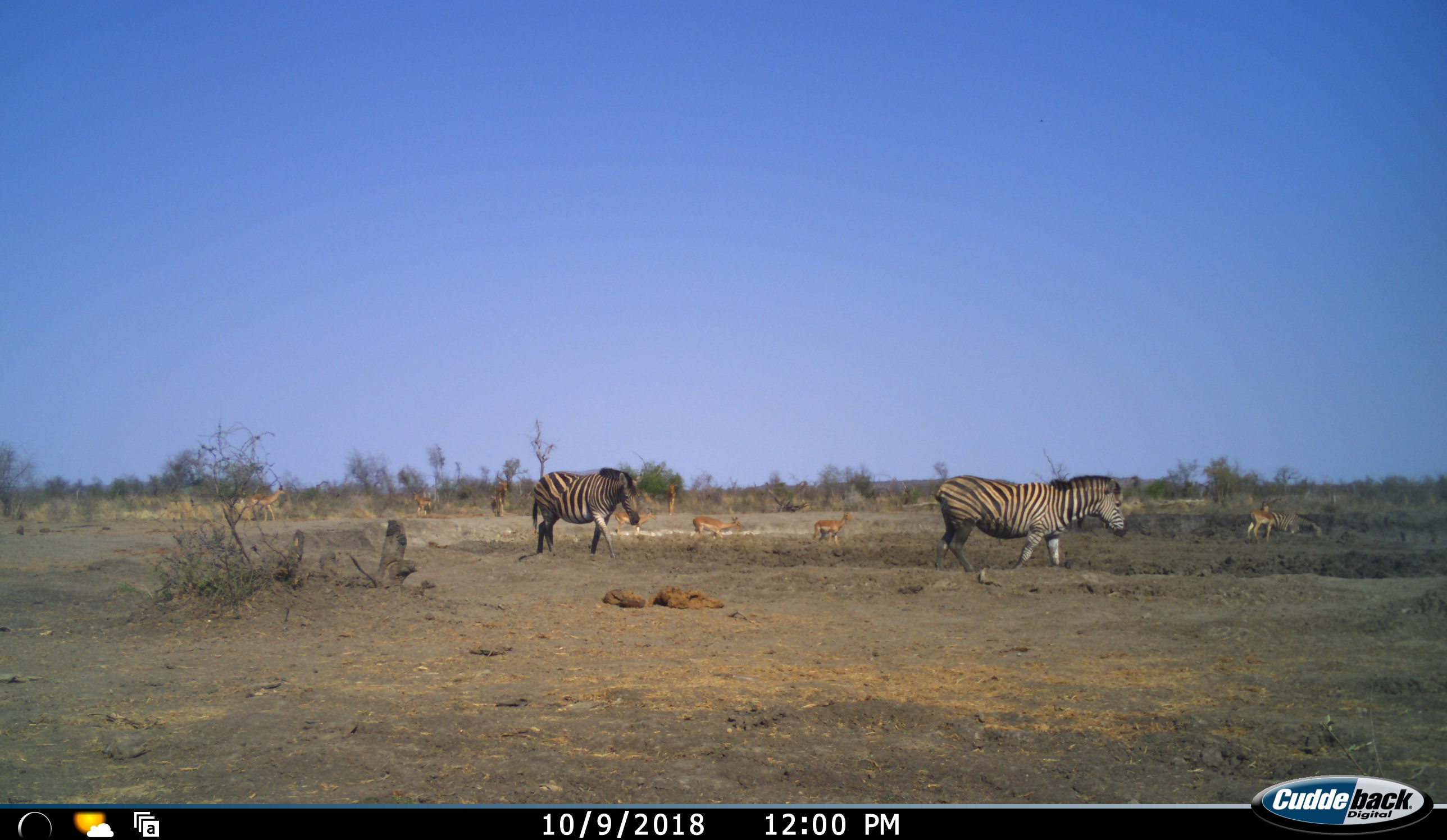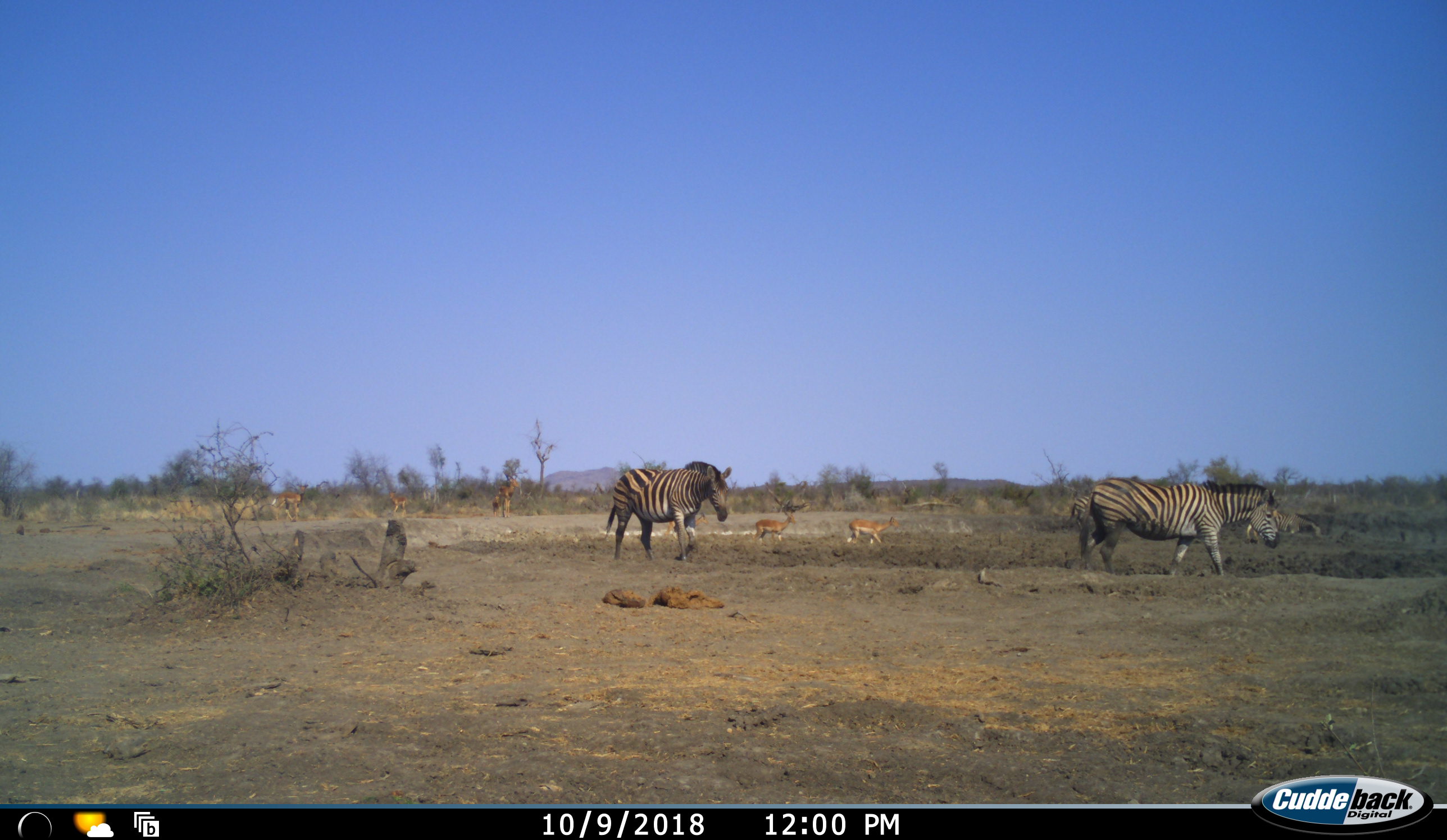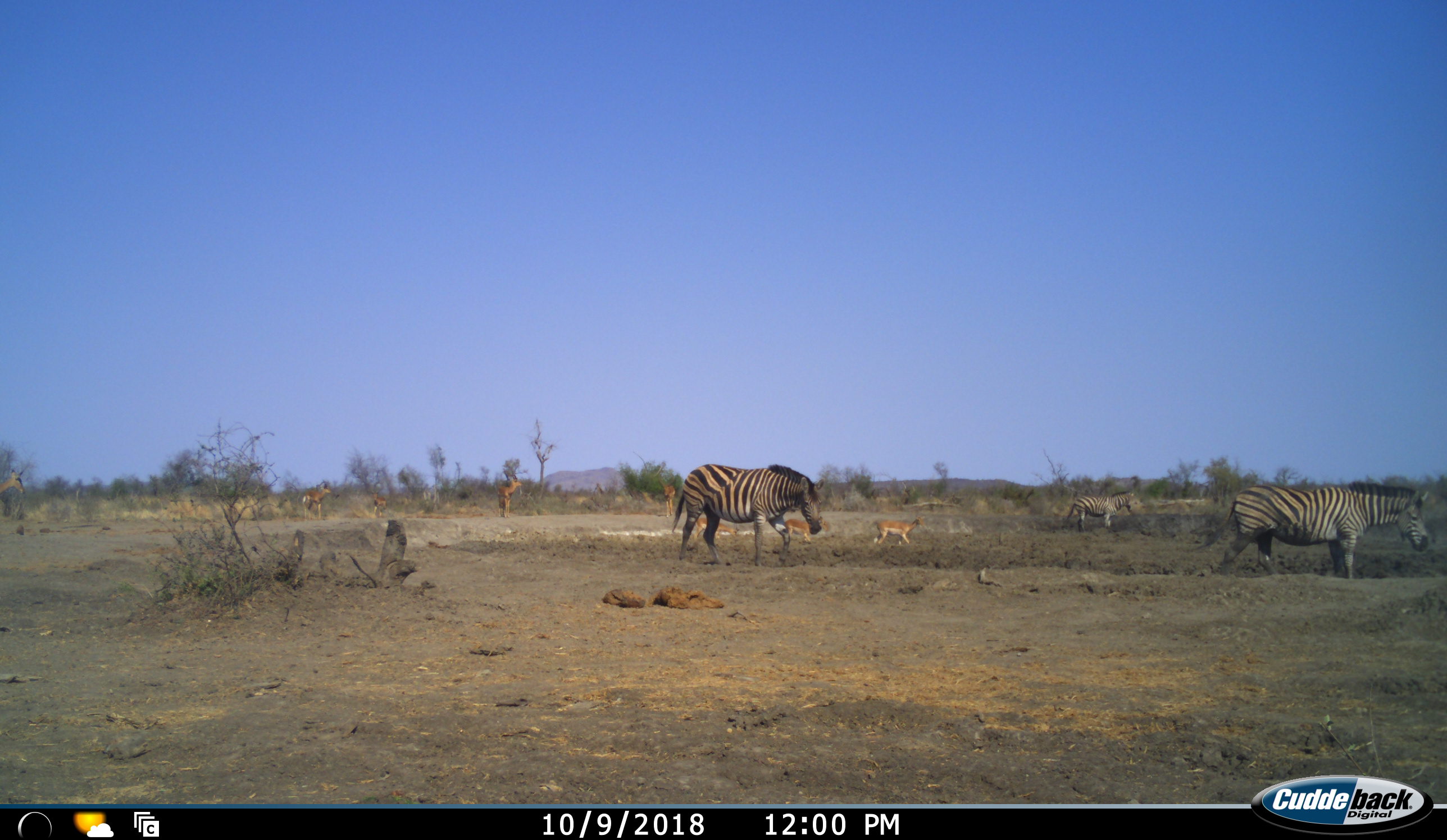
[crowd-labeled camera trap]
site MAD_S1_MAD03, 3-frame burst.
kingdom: Animalia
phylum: Chordata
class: Mammalia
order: Artiodactyla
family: Bovidae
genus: Aepyceros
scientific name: Aepyceros melampus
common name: impala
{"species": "impala (Aepyceros melampus)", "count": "8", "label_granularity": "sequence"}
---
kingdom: Animalia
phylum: Chordata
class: Mammalia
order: Perissodactyla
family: Equidae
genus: Equus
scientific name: Equus quagga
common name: plains zebra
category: zebraplains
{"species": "zebraplains (plains zebra) (Equus quagga)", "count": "4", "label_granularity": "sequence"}